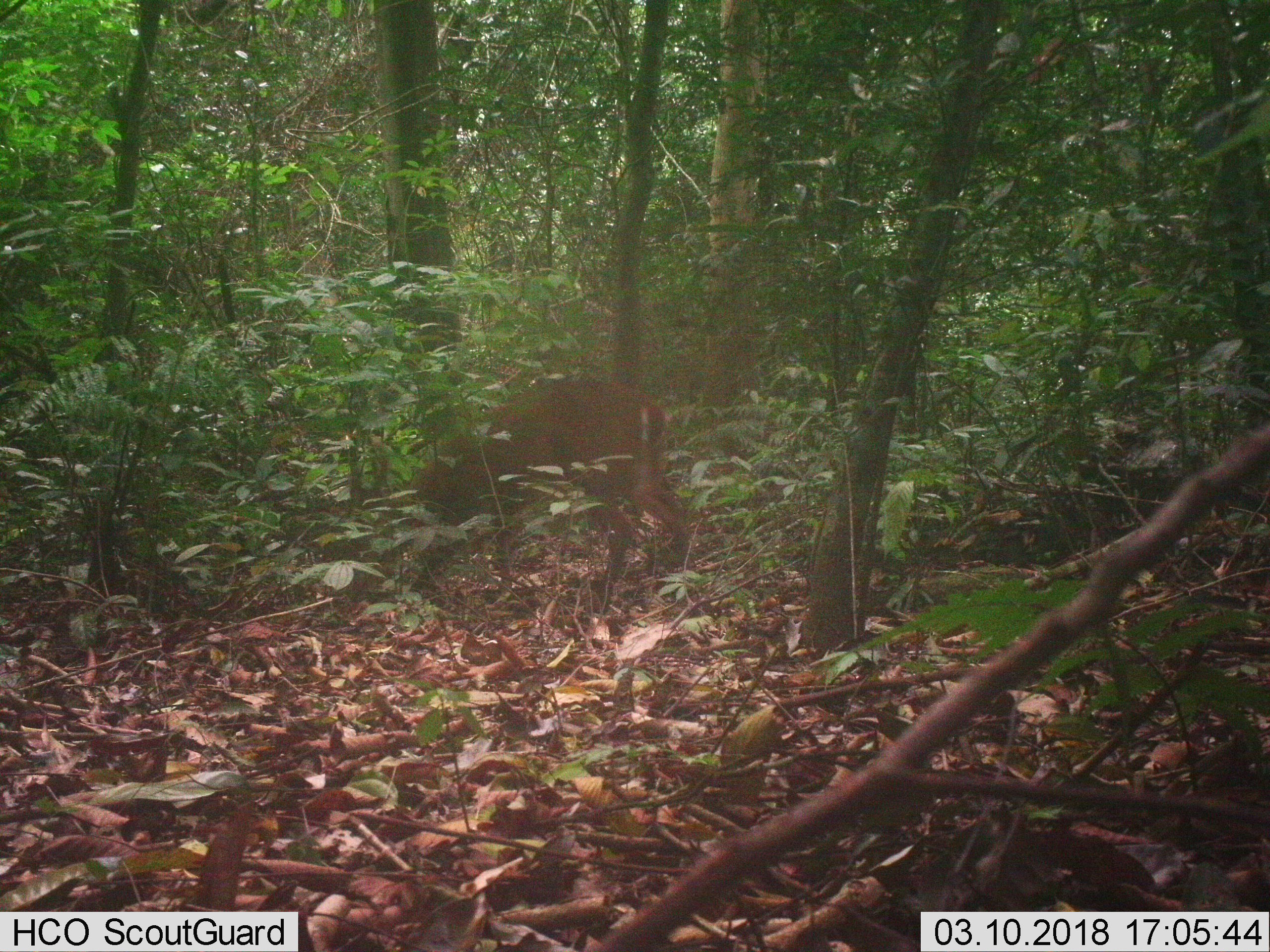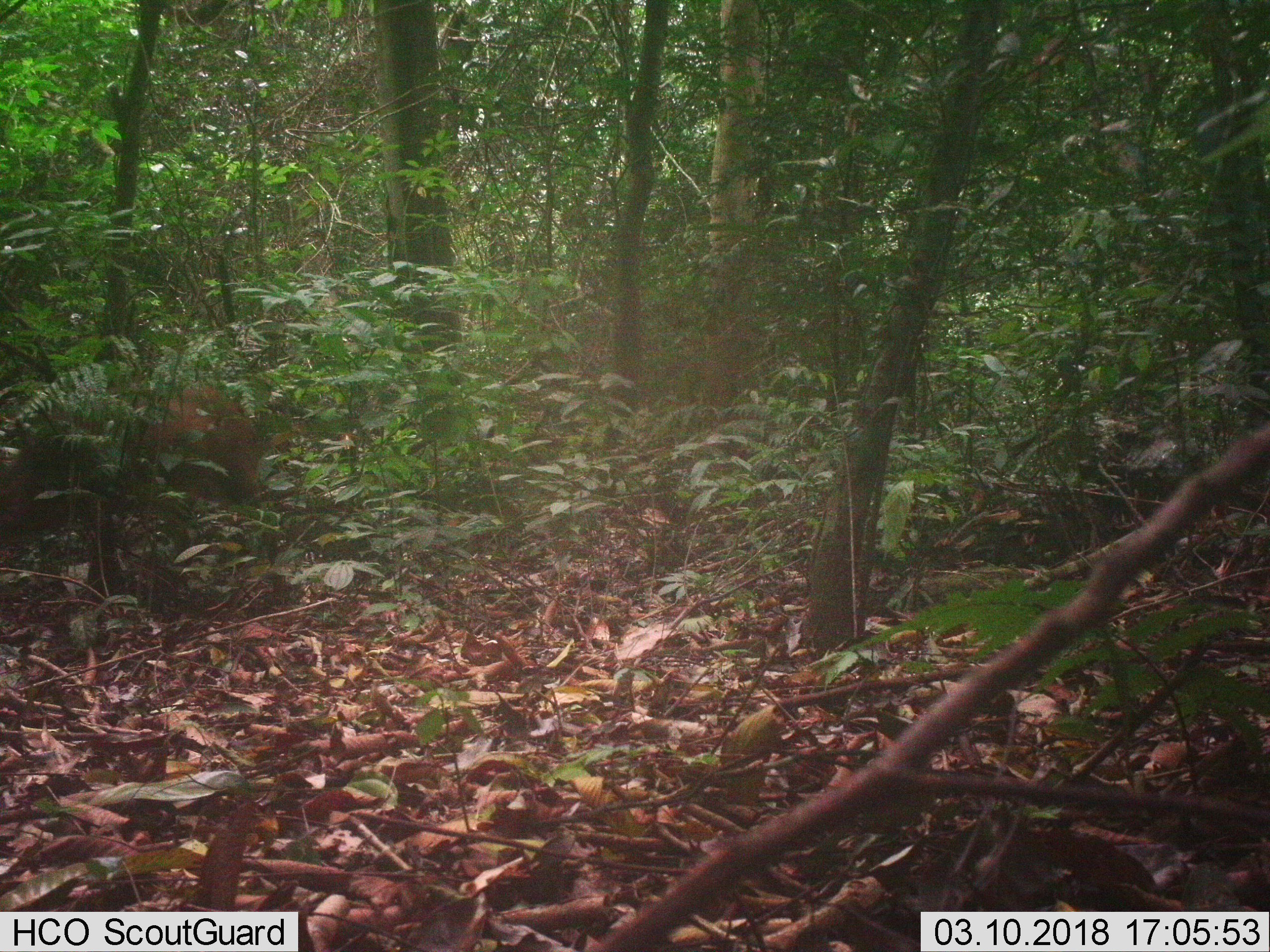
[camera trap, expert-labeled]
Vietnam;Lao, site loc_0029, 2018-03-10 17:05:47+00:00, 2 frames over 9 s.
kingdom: Animalia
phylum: Chordata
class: Mammalia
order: Artiodactyla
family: Cervidae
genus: Muntiacus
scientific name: Muntiacus vuquangensis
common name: large-antlered muntjac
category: large antlered muntjac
Large antlered muntjac (large-antlered muntjac) (Muntiacus vuquangensis). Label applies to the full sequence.